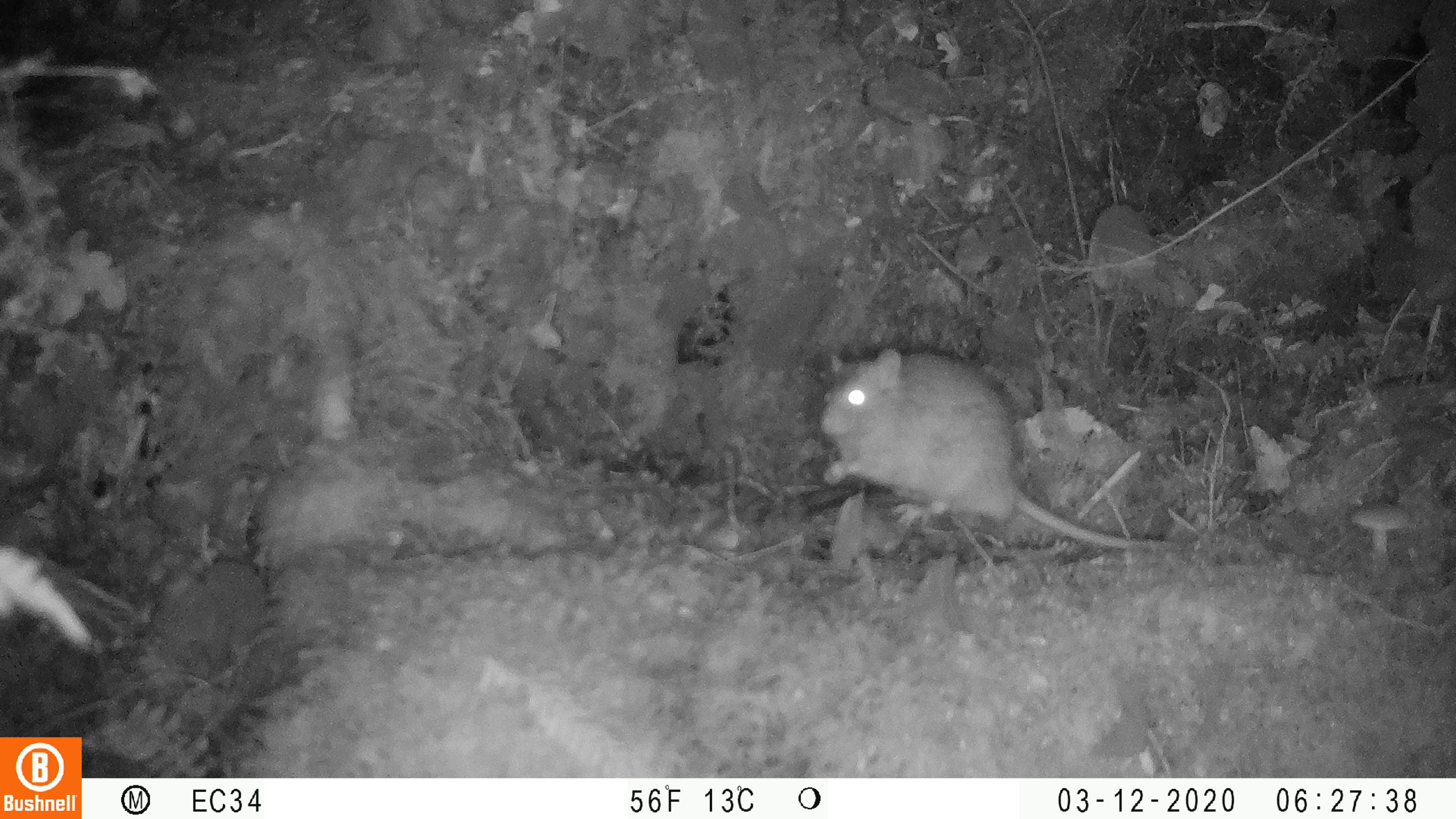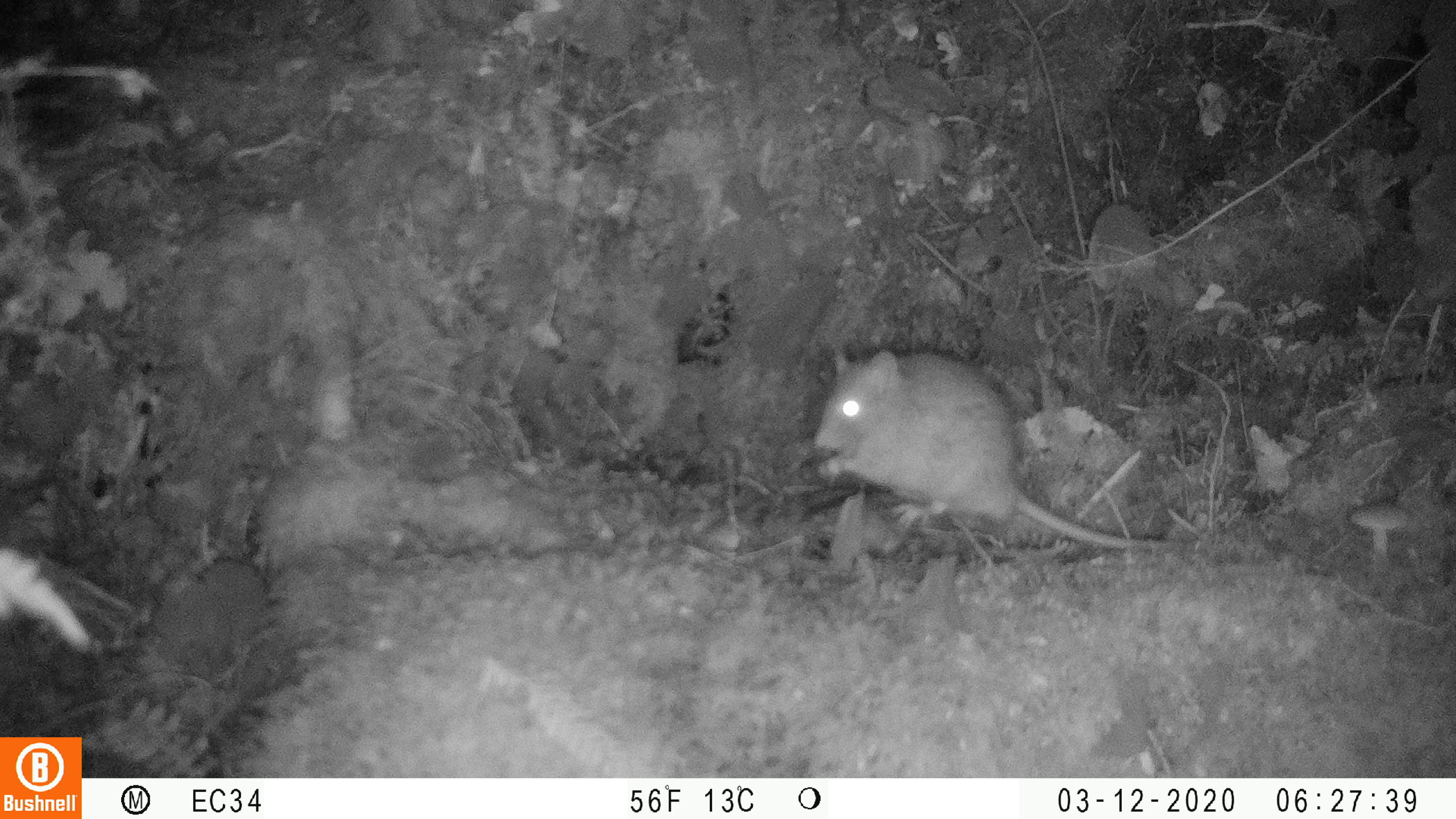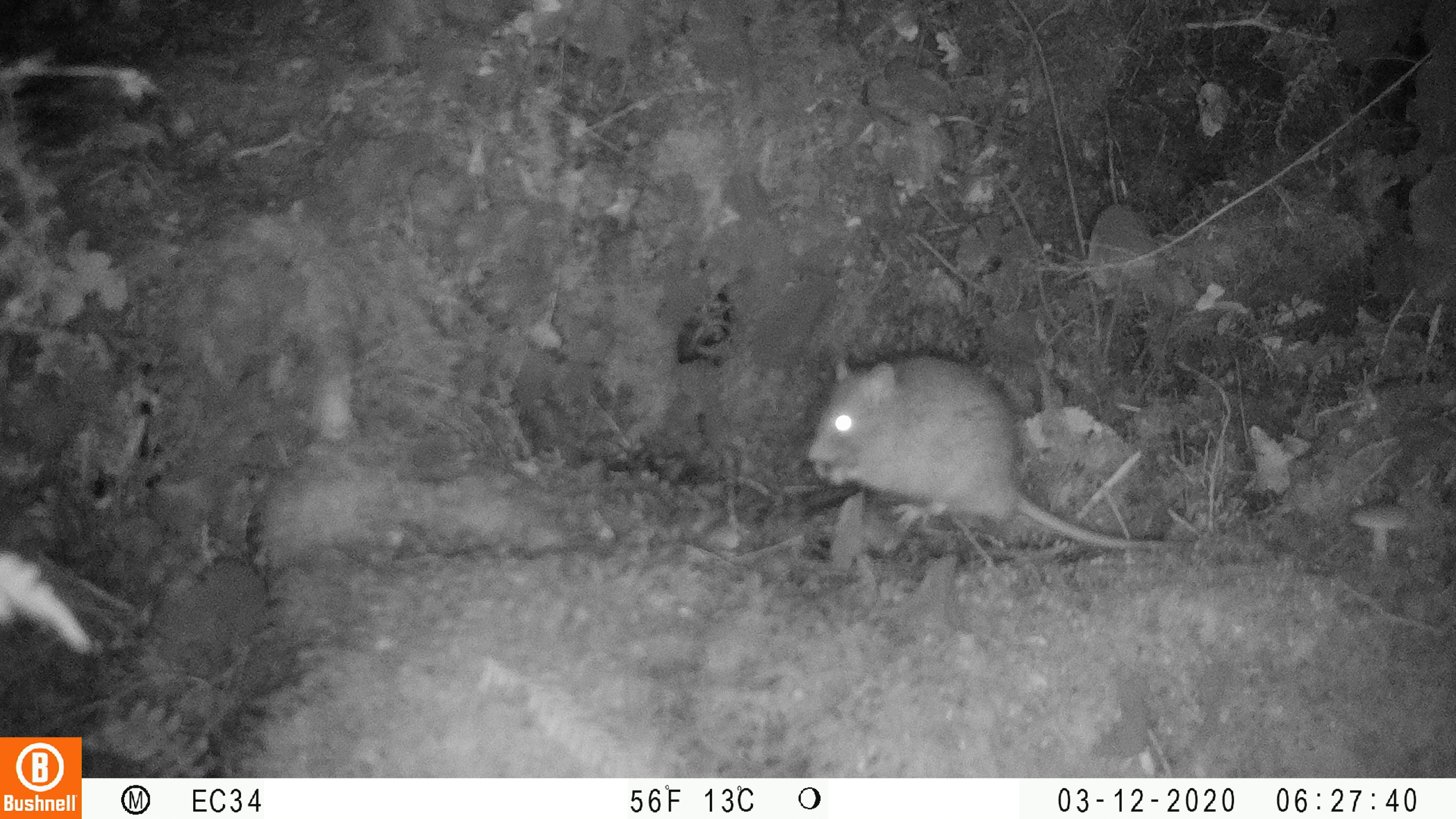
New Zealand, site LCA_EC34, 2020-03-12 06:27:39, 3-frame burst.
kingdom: Animalia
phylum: Chordata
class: Mammalia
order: Rodentia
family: Muridae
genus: Rattus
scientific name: Rattus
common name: rat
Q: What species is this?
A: Rat (Rattus).